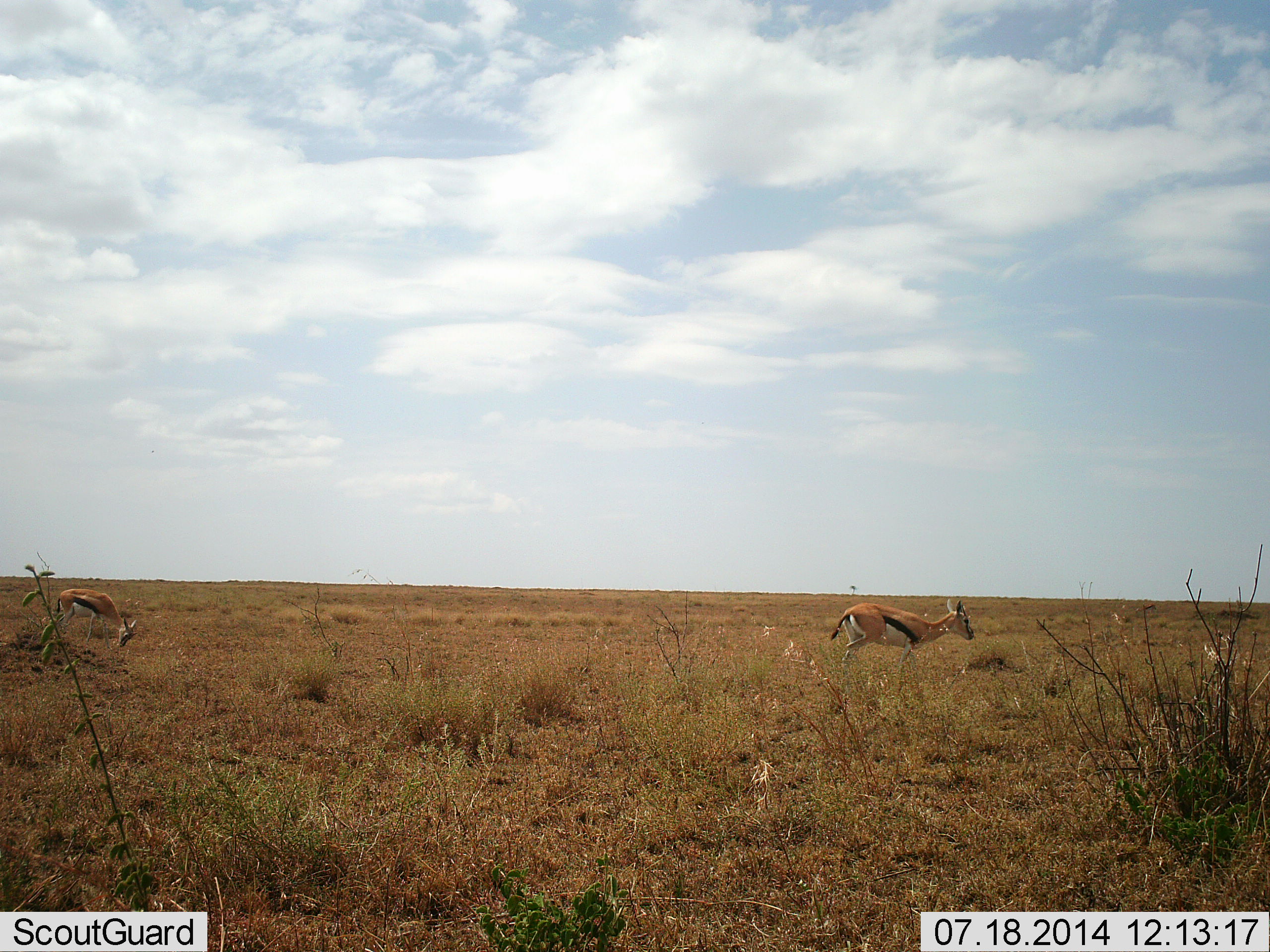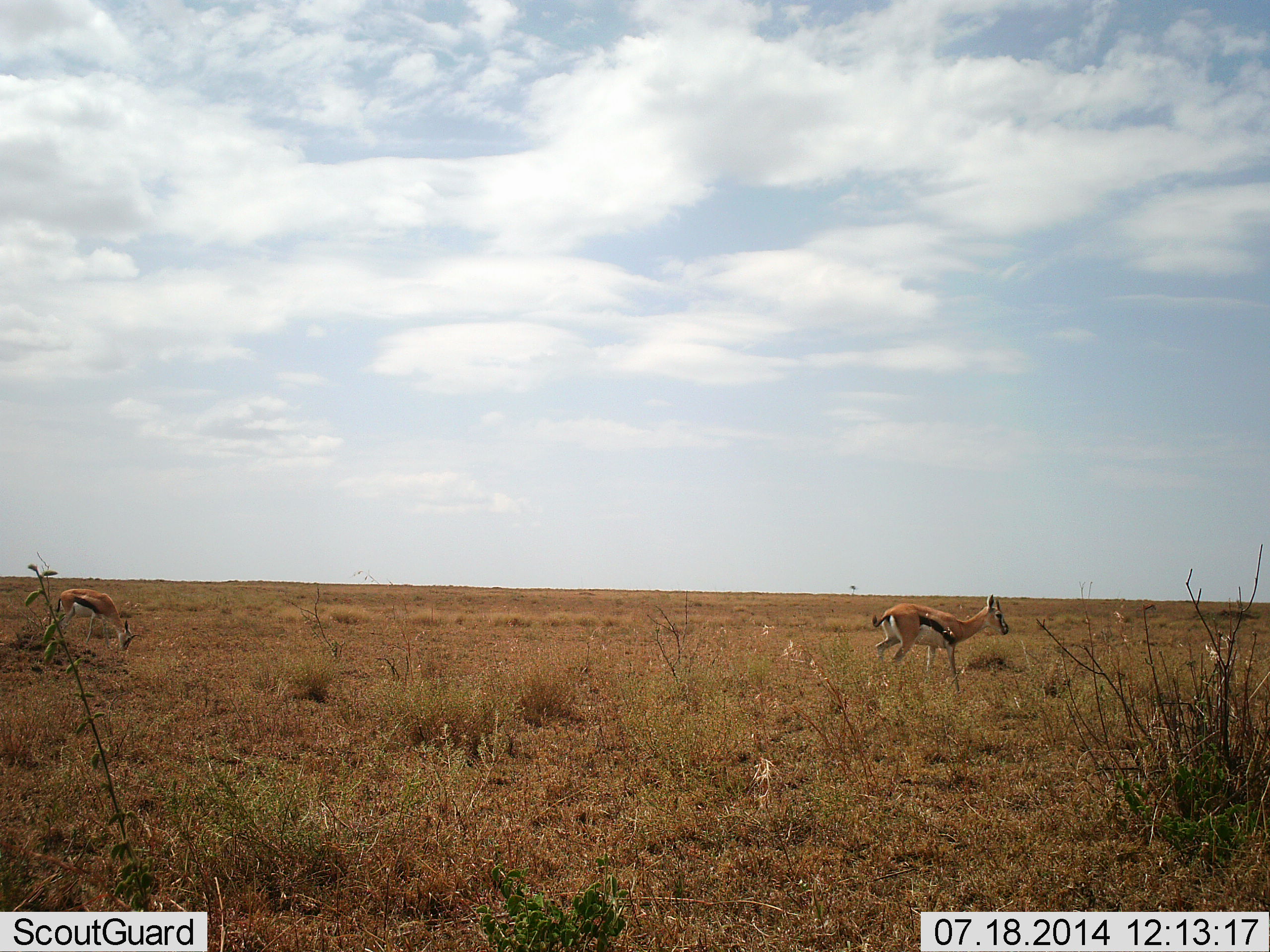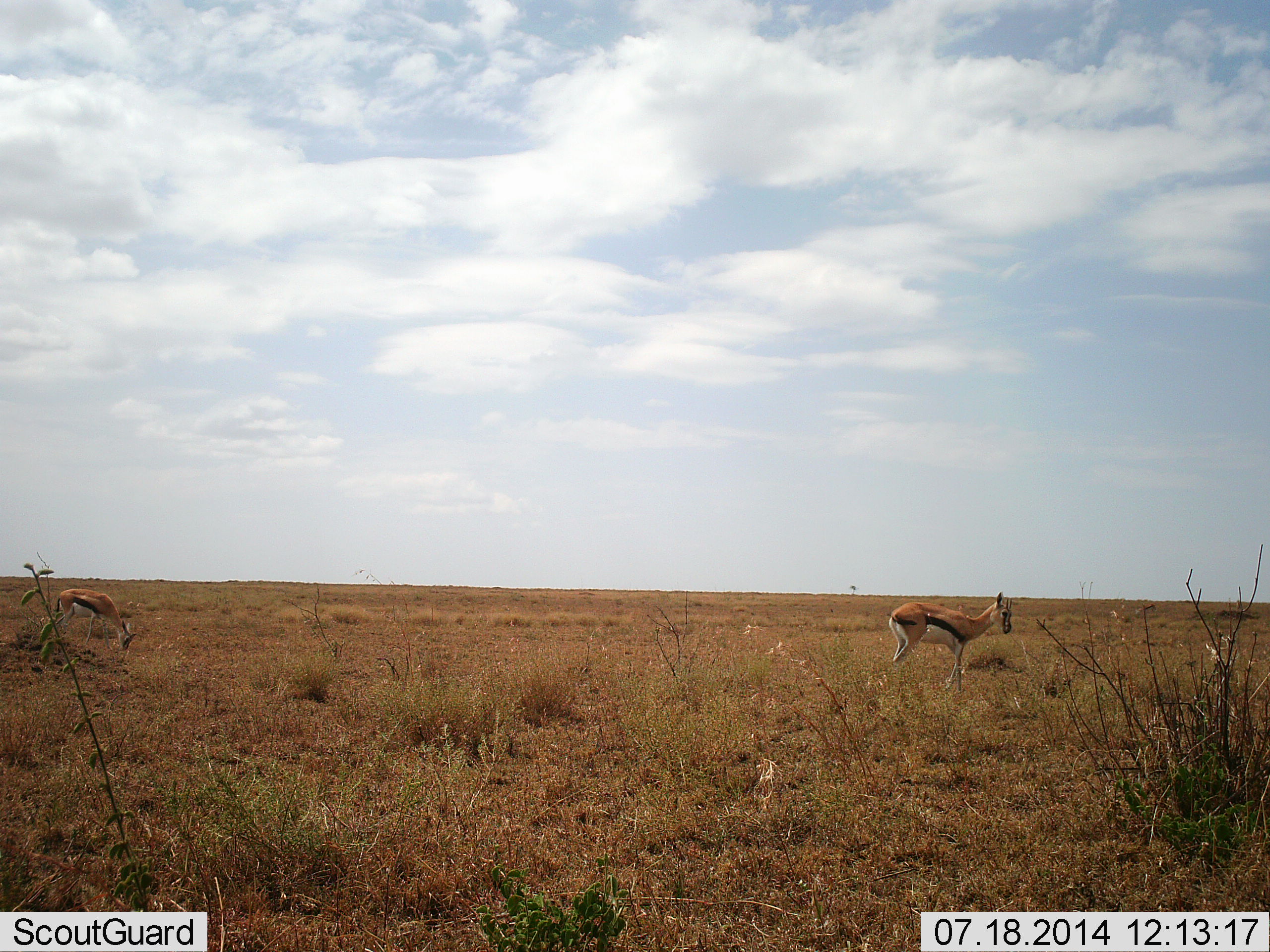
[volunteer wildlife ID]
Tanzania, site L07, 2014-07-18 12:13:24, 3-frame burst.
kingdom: Animalia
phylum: Chordata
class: Mammalia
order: Artiodactyla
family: Bovidae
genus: Eudorcas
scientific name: Eudorcas thomsonii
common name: thomson's gazelle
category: gazellethomsons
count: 2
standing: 0%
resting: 0%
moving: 100%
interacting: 0%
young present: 0%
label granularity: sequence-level